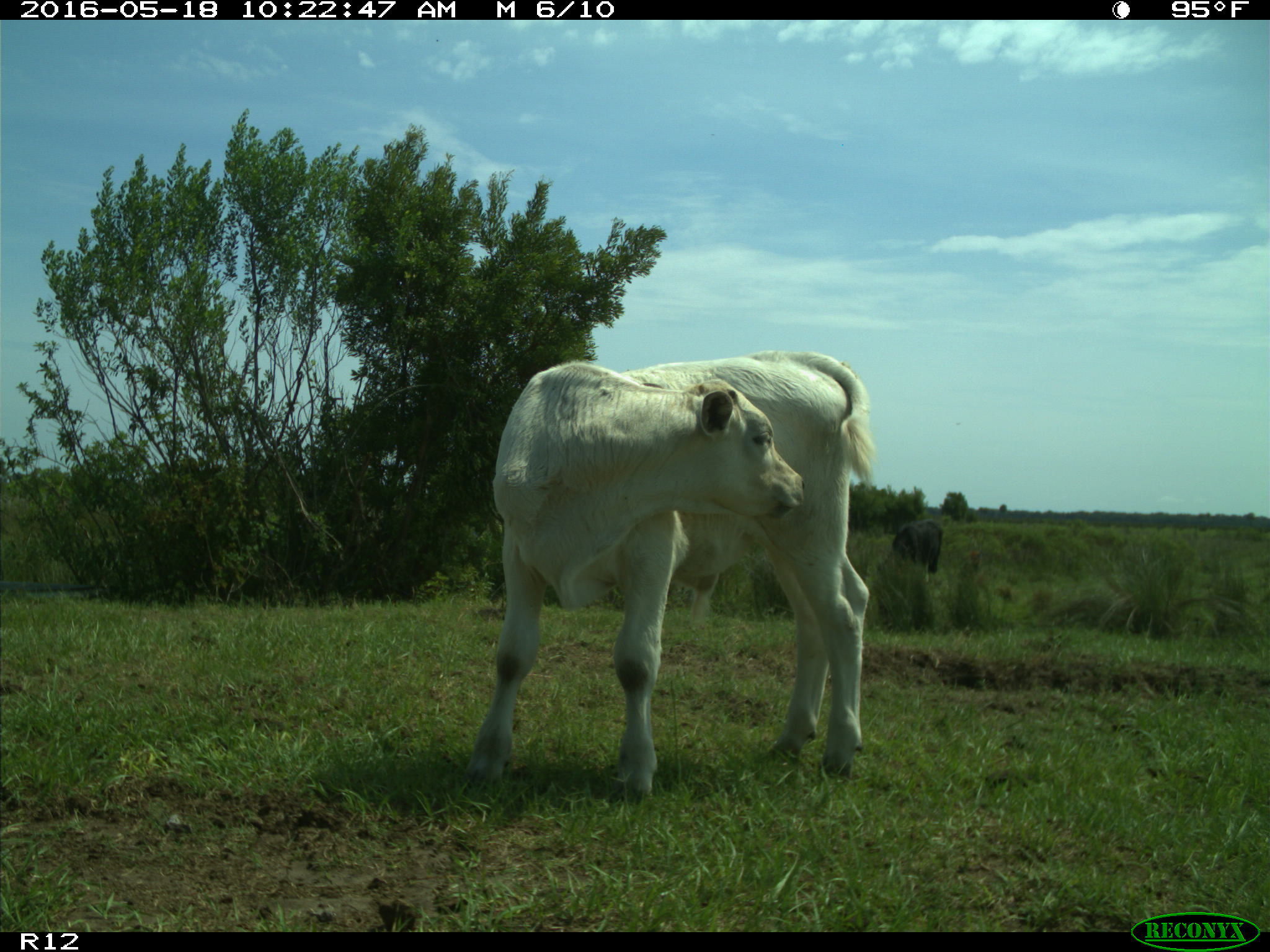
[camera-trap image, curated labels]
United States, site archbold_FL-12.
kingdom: Animalia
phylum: Chordata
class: Mammalia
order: Artiodactyla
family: Bovidae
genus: Bos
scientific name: Bos taurus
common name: domestic cow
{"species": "Bos taurus (domestic cow)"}